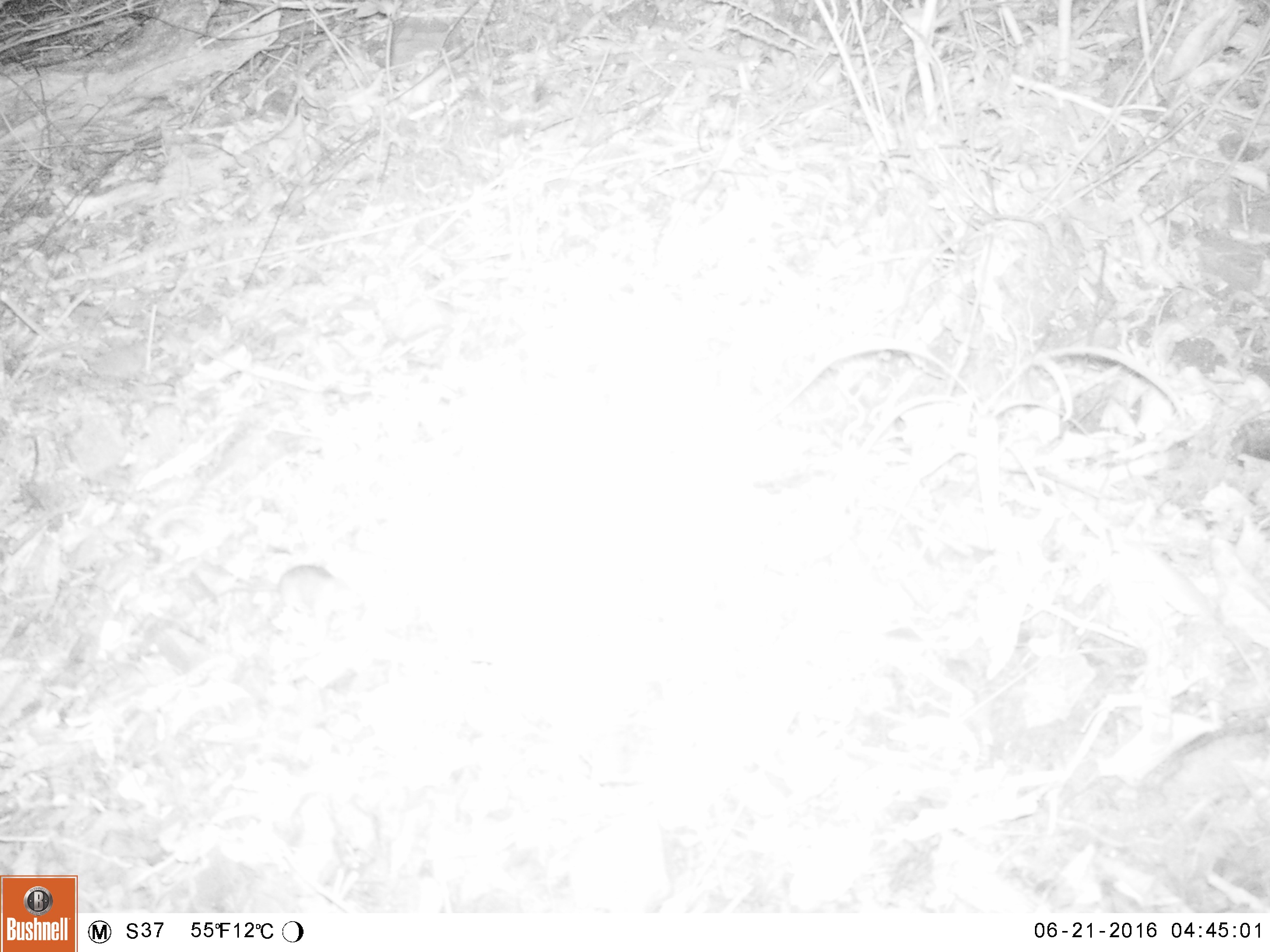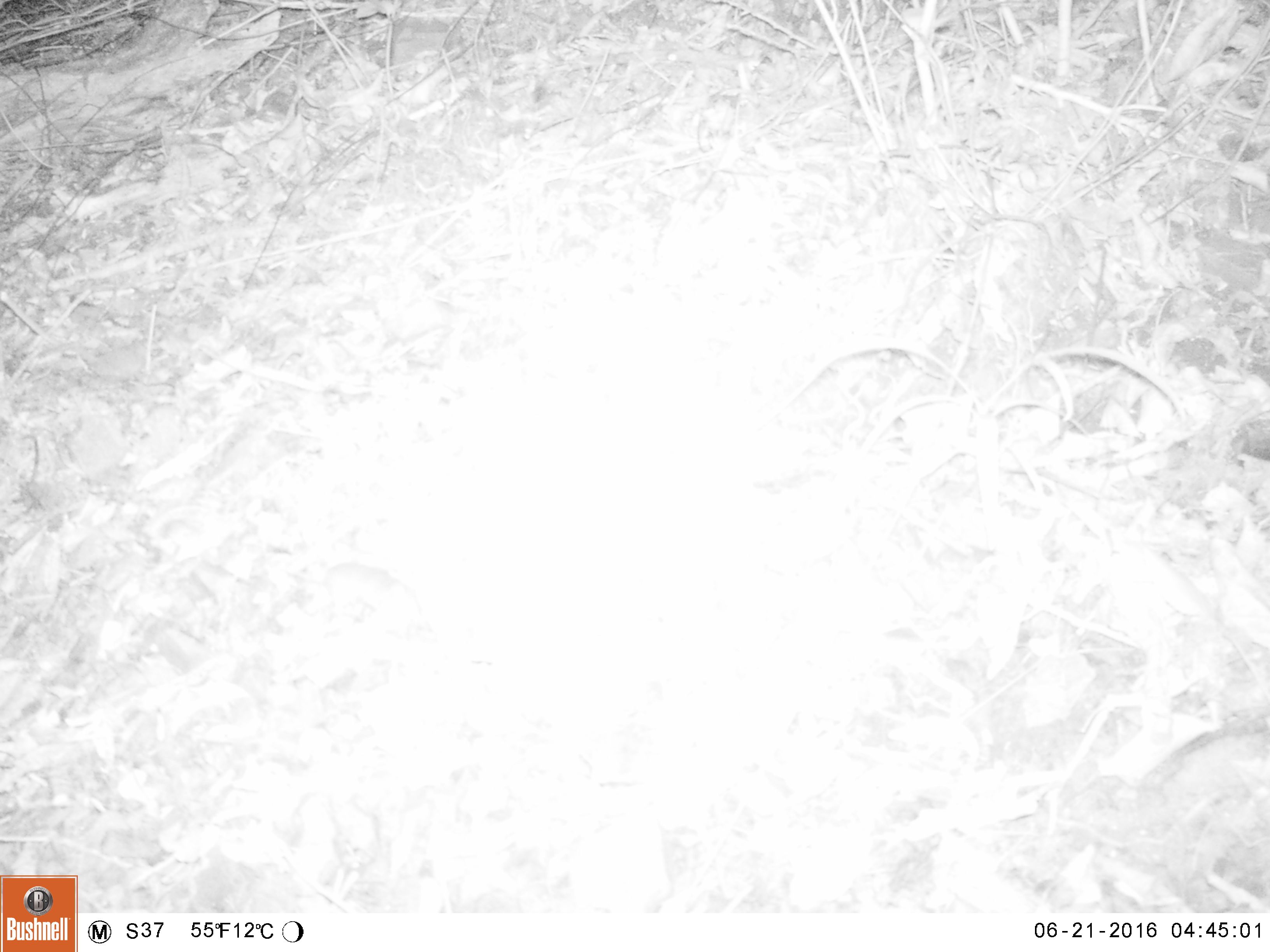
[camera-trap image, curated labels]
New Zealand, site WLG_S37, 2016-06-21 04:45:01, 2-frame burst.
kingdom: Animalia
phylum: Chordata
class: Mammalia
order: Rodentia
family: Muridae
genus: Mus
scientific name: Mus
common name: mouse